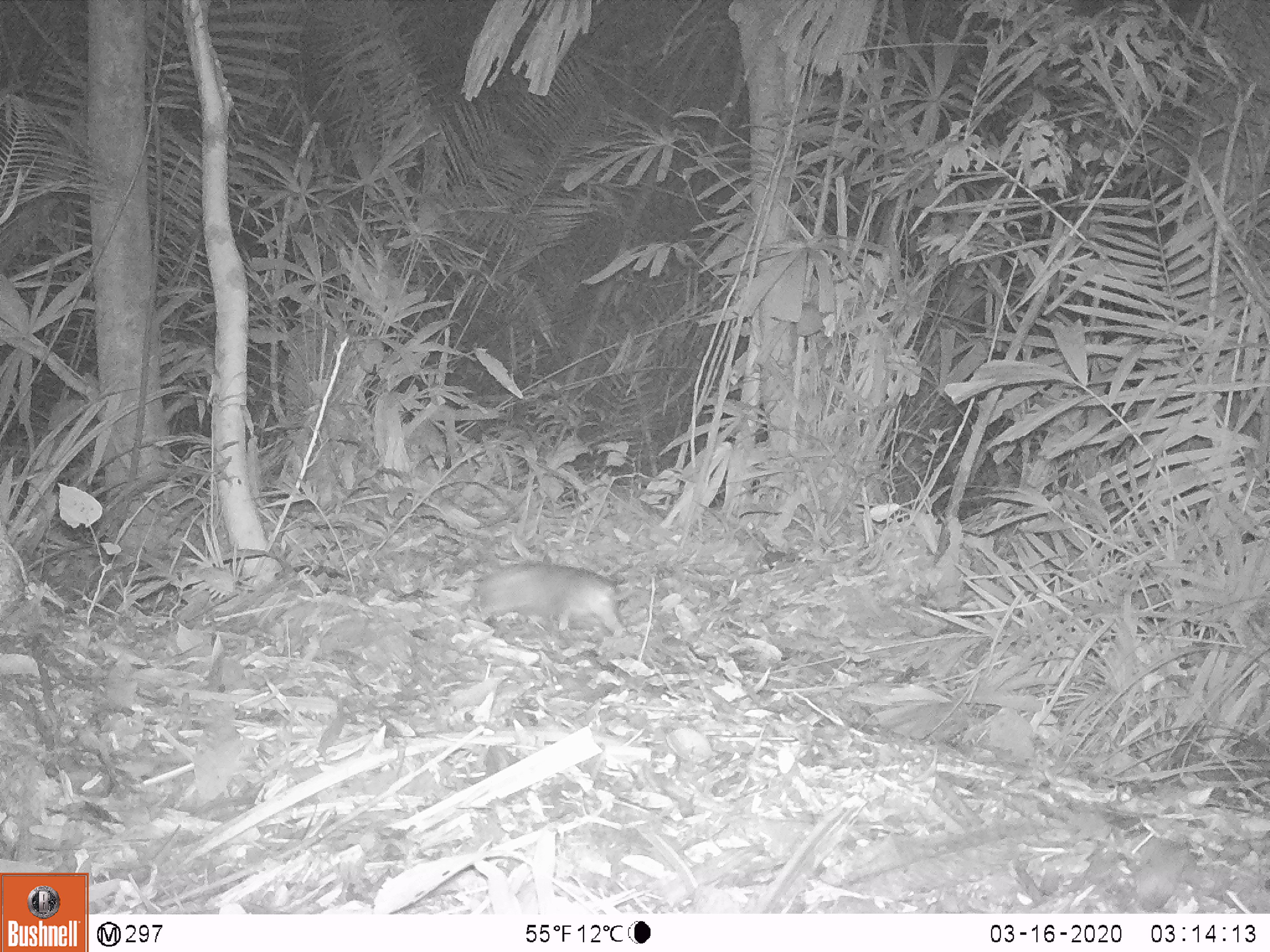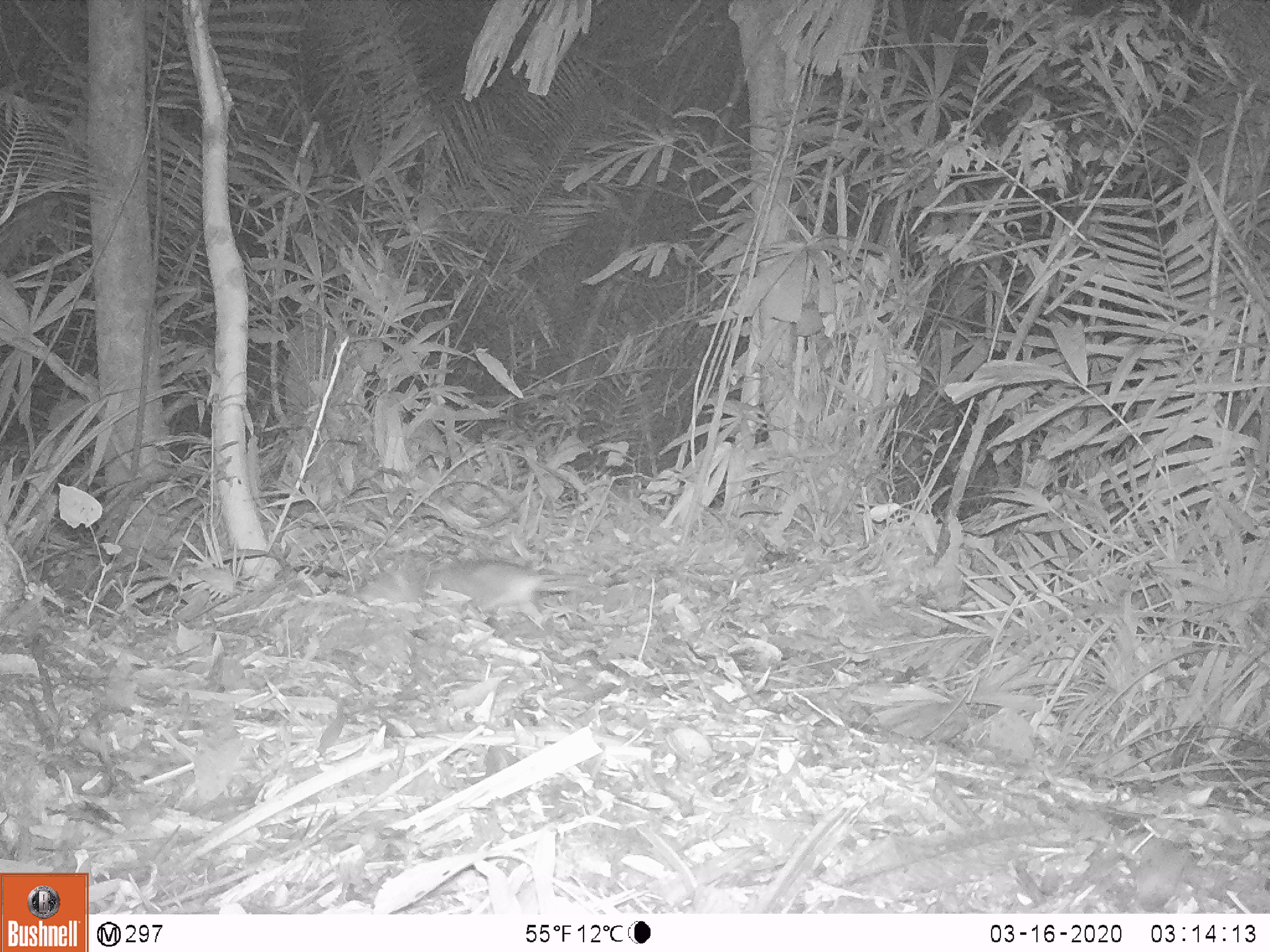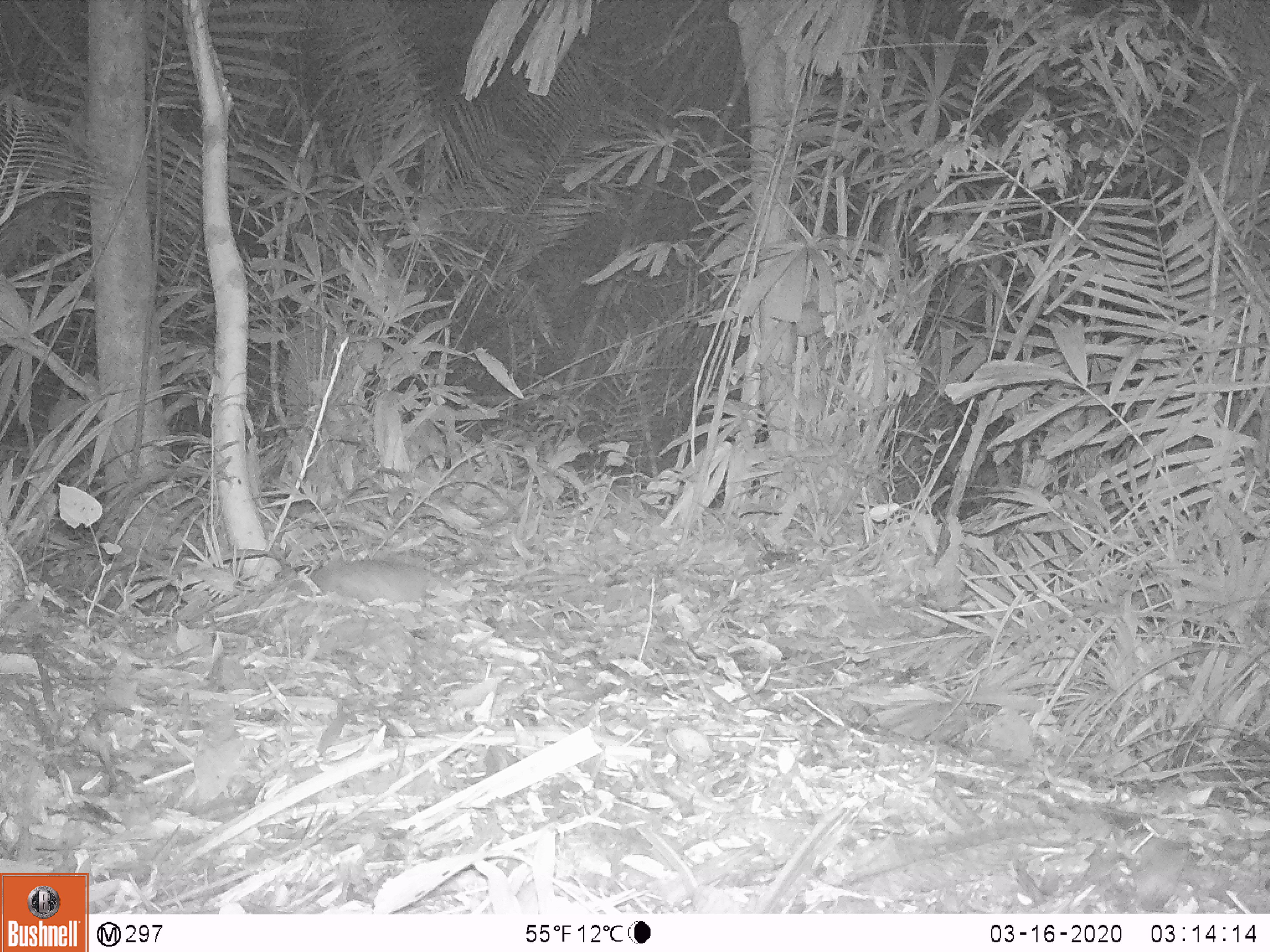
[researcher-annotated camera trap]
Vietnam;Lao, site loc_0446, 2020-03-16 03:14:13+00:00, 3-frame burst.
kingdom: Animalia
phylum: Chordata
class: Mammalia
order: Rodentia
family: Muridae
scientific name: Muridae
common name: old-world mice and rats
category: unidentified murid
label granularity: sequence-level